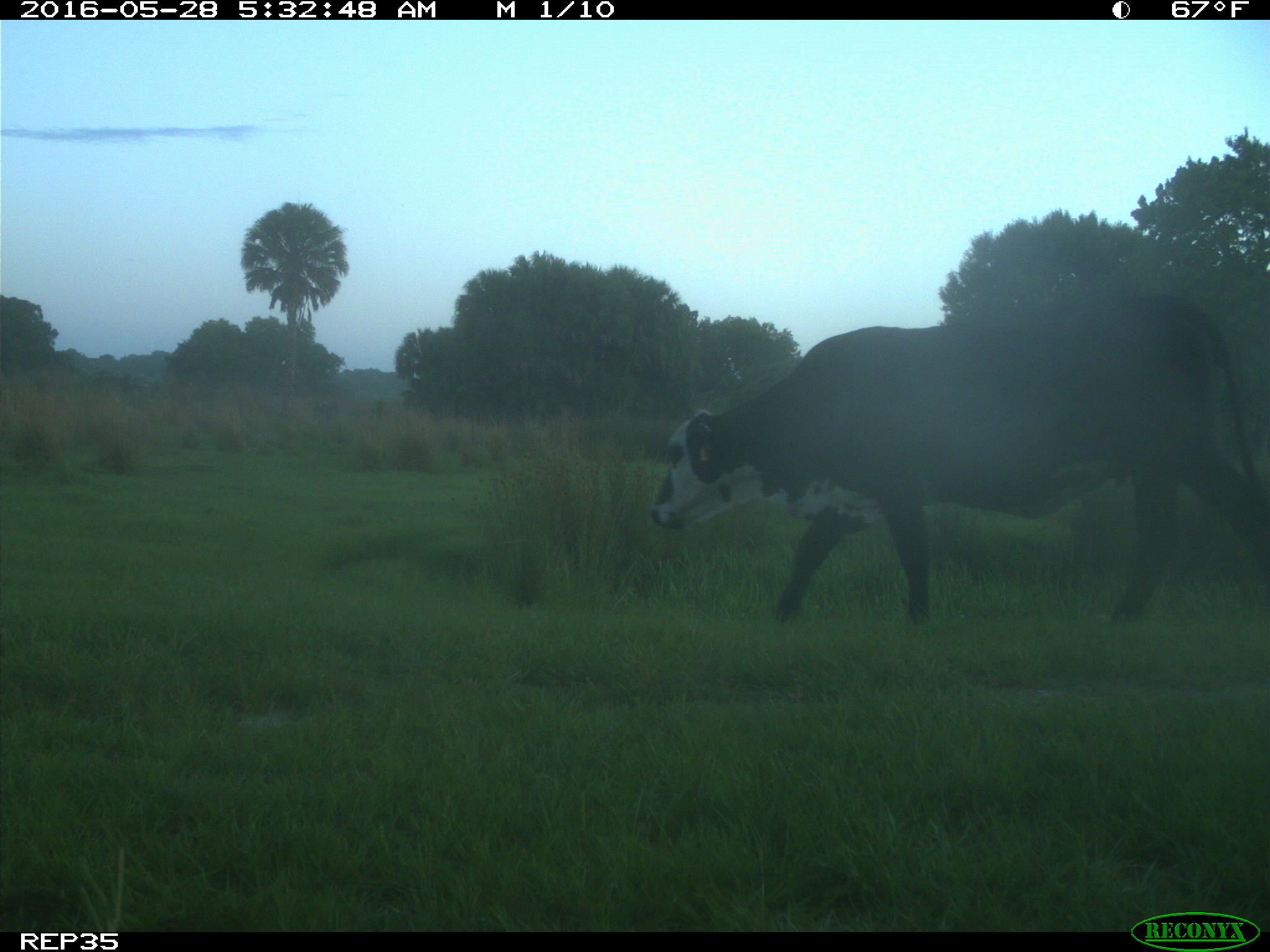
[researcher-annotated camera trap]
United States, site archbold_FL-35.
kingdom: Animalia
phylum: Chordata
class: Mammalia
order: Artiodactyla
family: Bovidae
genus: Bos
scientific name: Bos taurus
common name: domestic cow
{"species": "Bos taurus (domestic cow)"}